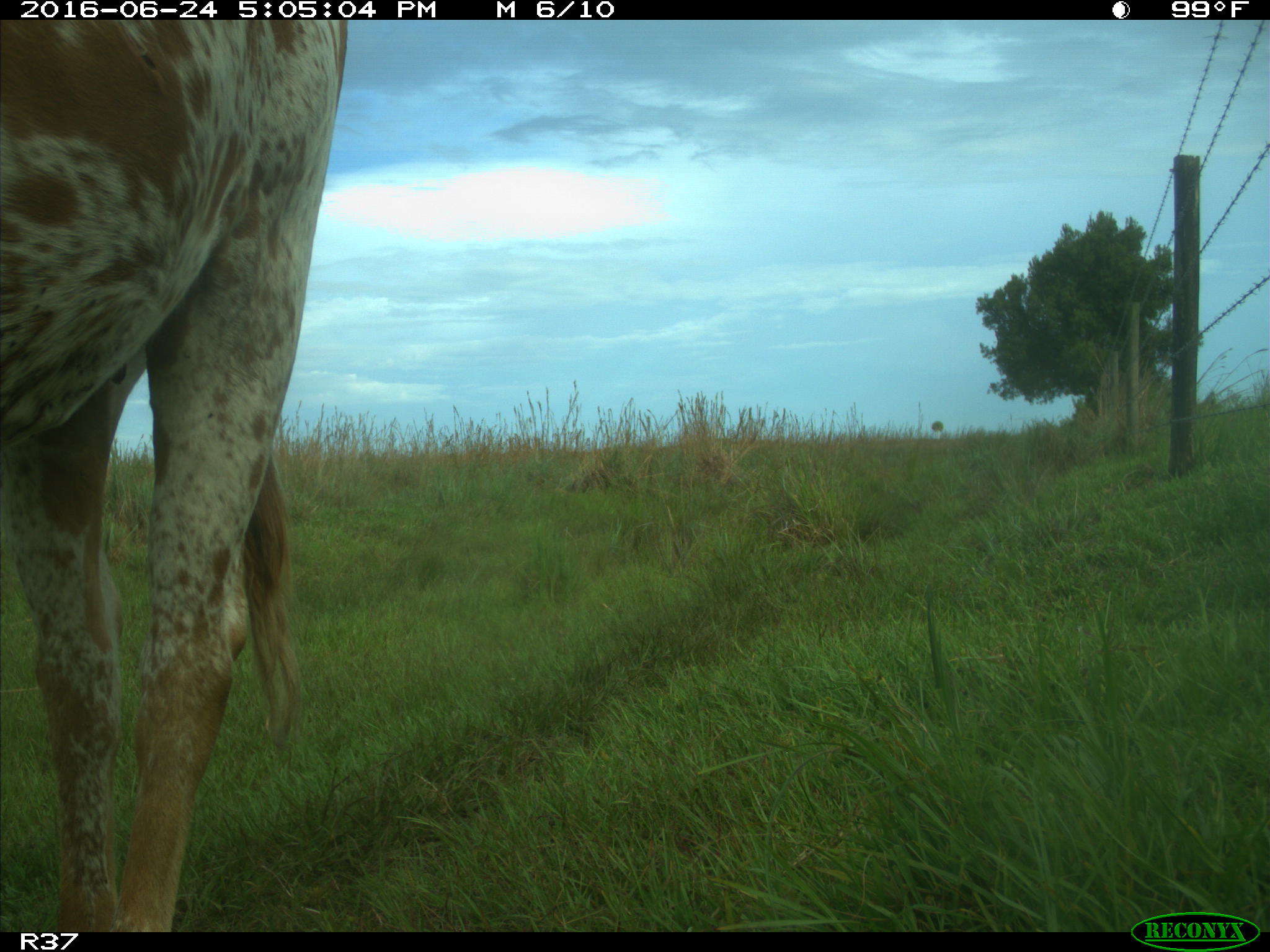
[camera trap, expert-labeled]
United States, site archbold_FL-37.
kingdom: Animalia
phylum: Chordata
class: Mammalia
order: Artiodactyla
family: Bovidae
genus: Bos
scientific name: Bos taurus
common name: domestic cow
Bos taurus (domestic cow).